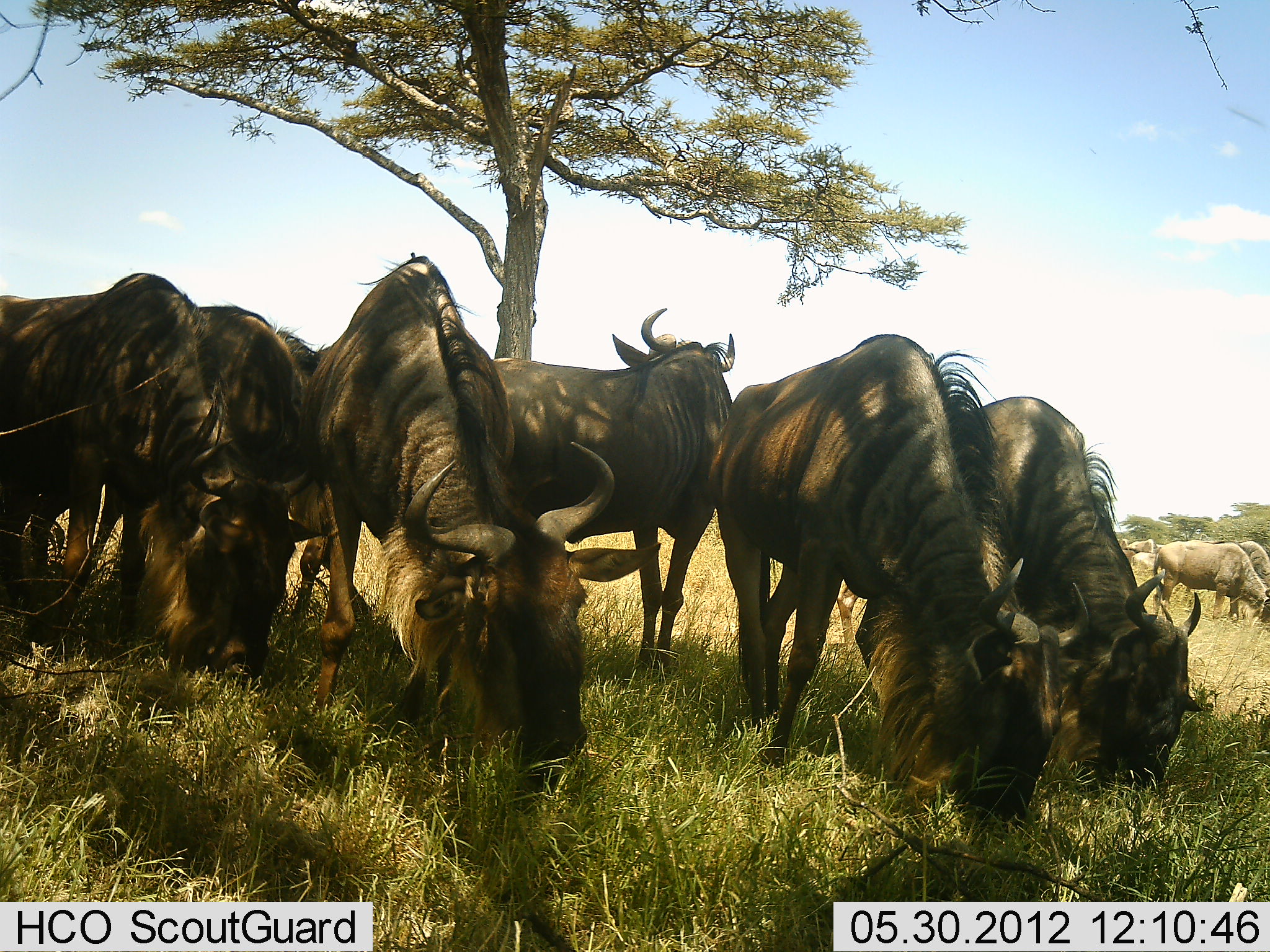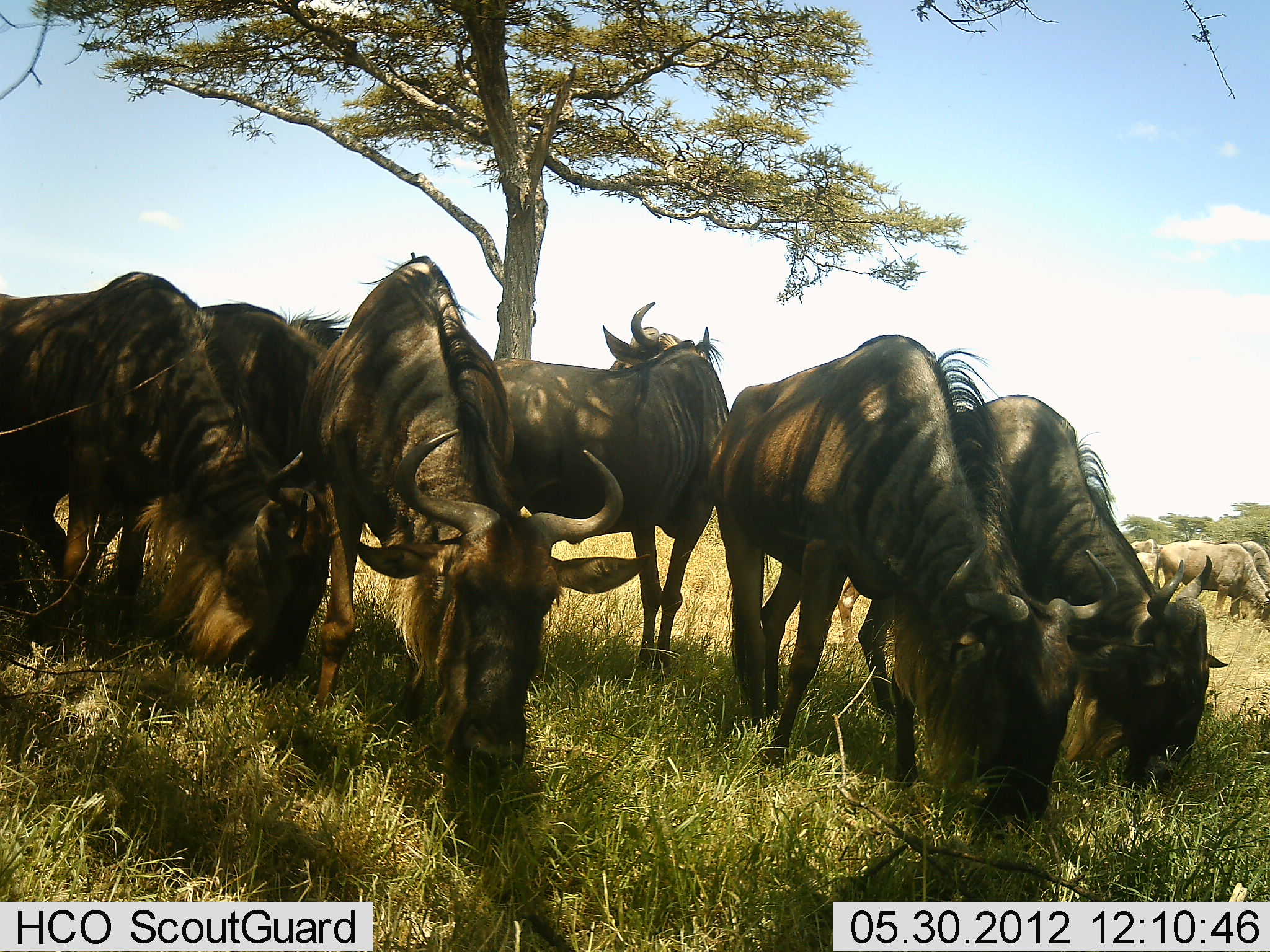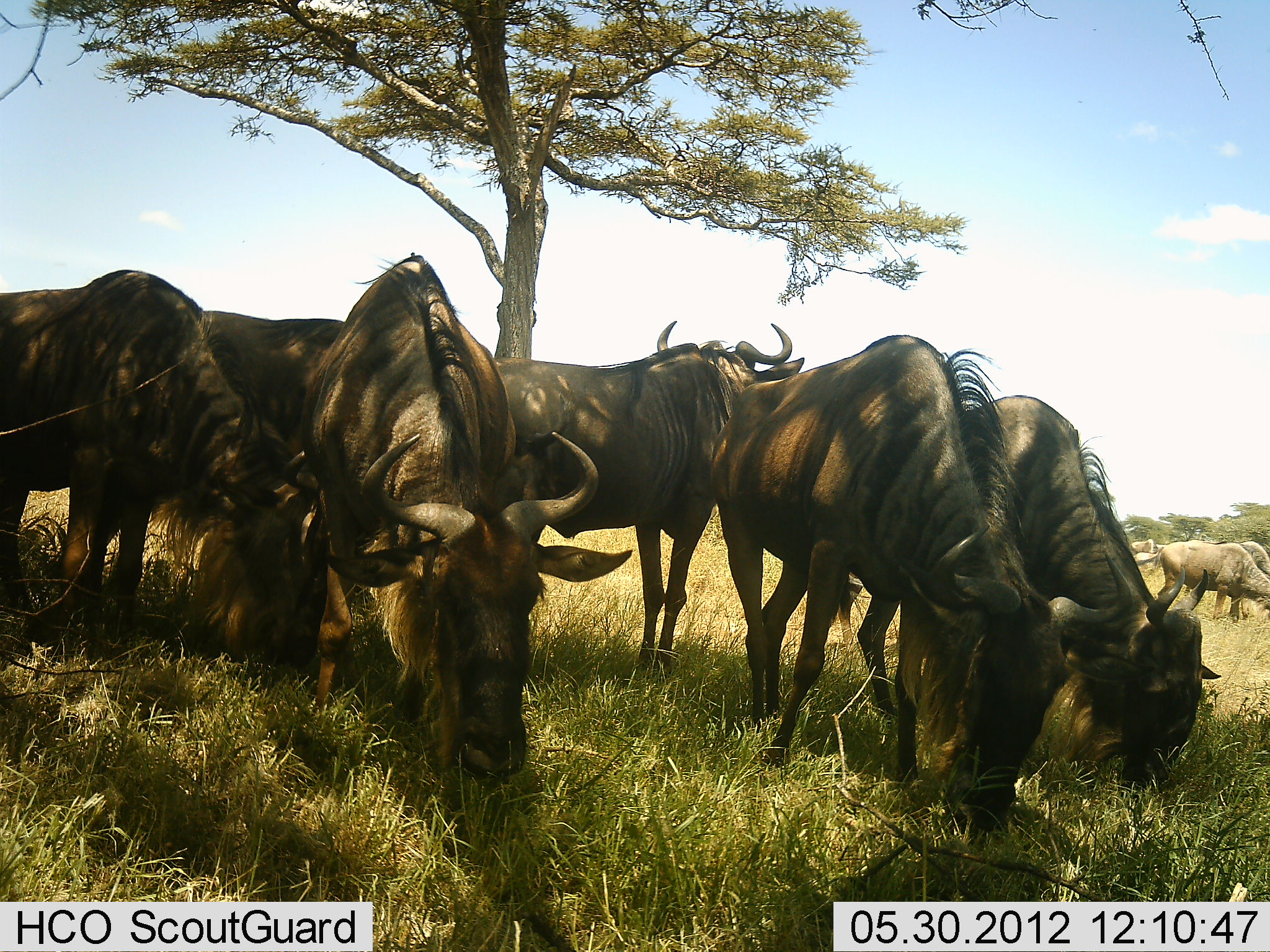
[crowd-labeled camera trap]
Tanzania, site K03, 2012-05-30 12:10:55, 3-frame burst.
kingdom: Animalia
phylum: Chordata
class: Mammalia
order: Artiodactyla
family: Bovidae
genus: Connochaetes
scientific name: Connochaetes taurinus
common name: blue wildebeest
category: wildebeest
Wildebeest (blue wildebeest) (Connochaetes taurinus), count 10. Behavior (volunteer vote fractions): standing 60%, resting 0%, moving 0%, interacting 10%. Young present (vote fraction): 0%. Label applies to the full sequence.